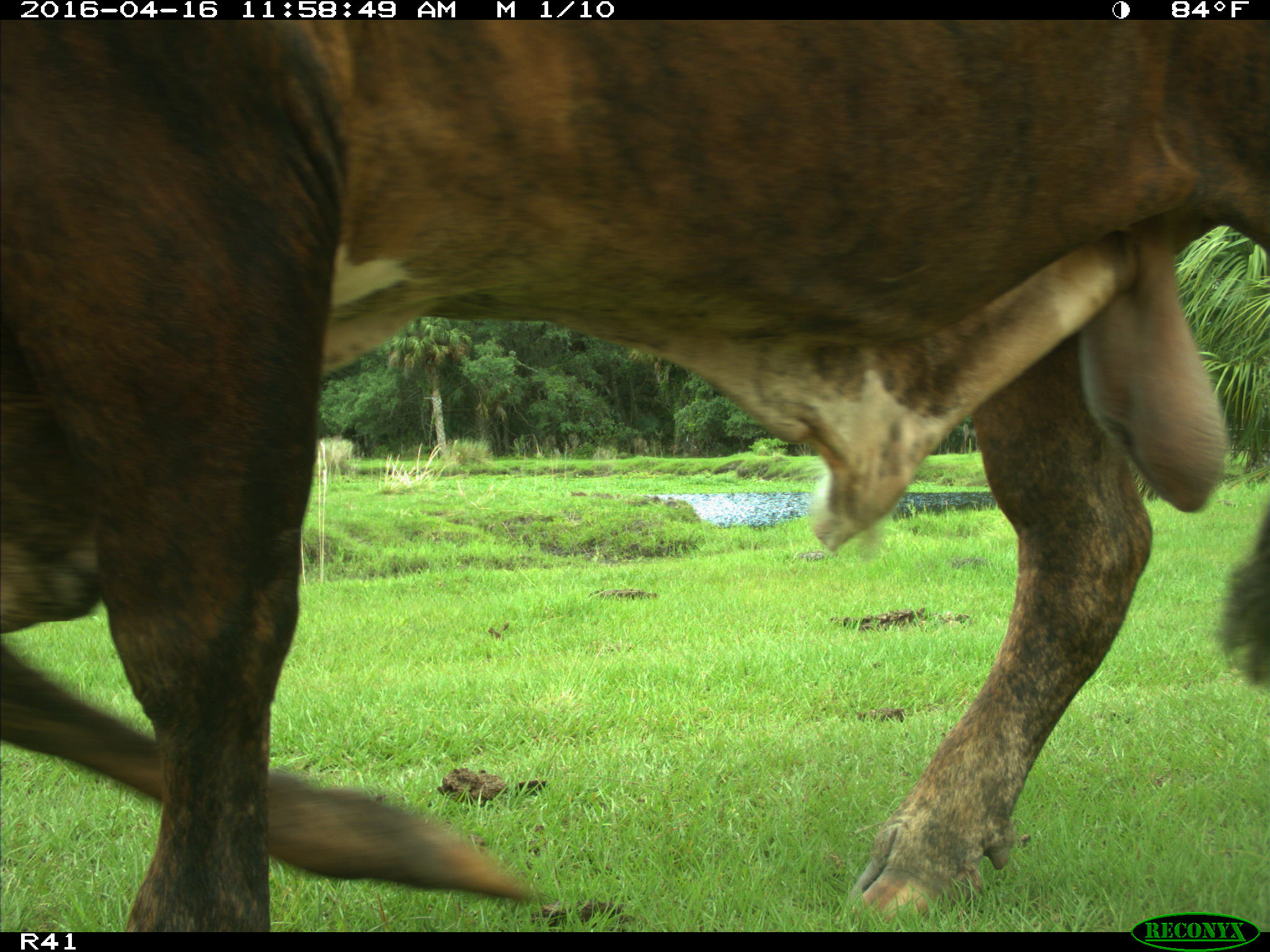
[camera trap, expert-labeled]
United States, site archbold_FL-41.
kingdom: Animalia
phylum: Chordata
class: Mammalia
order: Artiodactyla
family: Bovidae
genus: Bos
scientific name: Bos taurus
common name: domestic cow